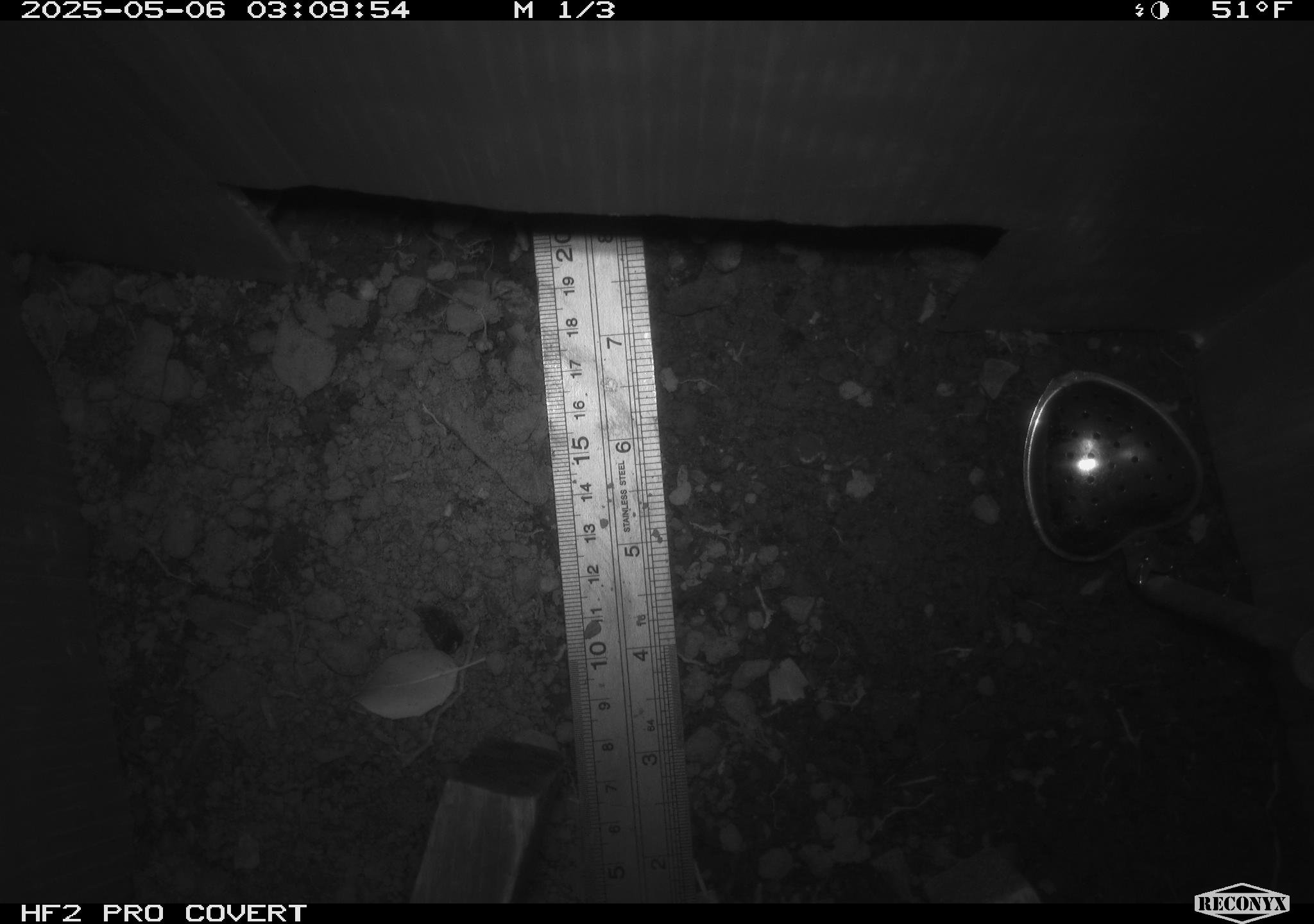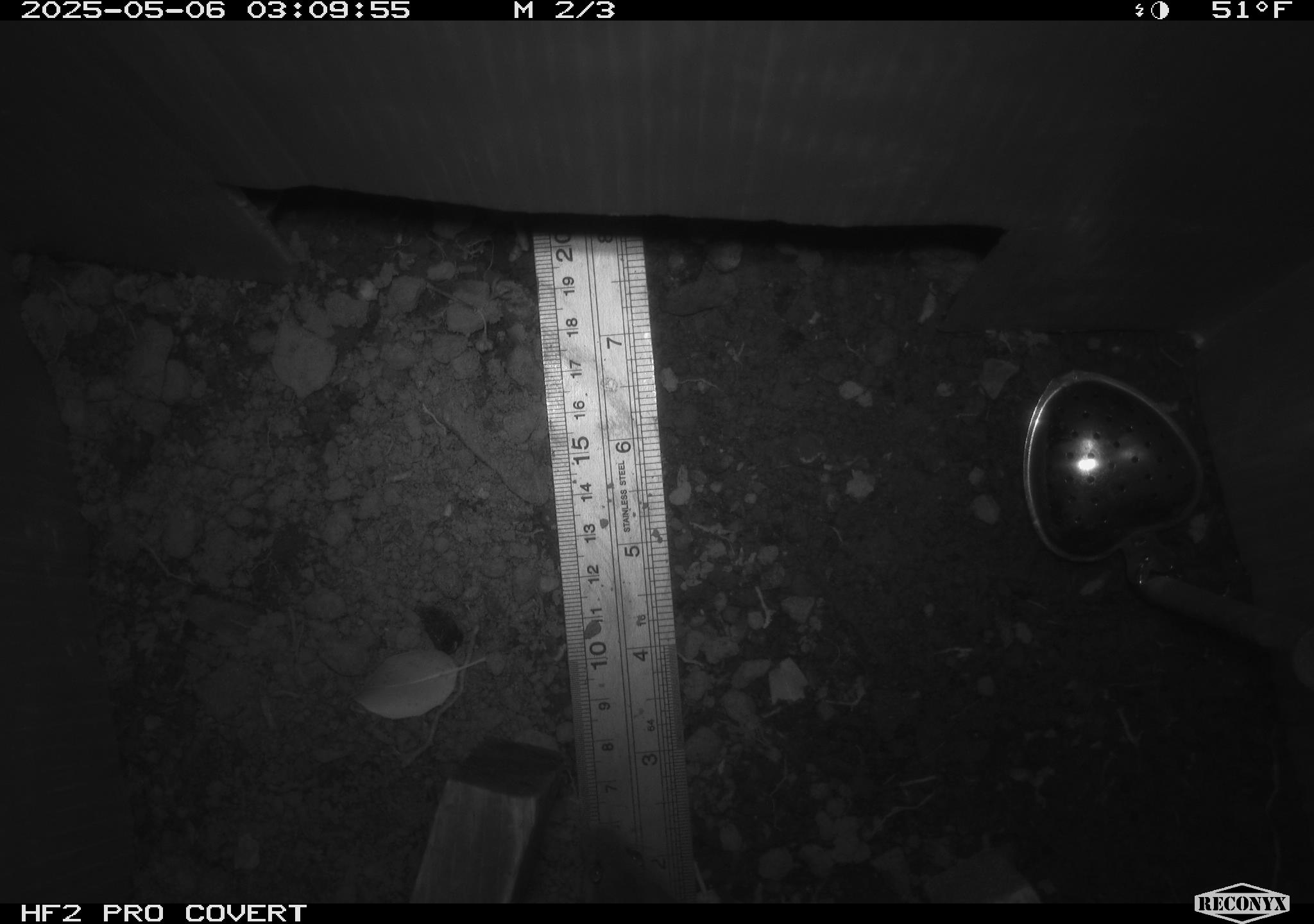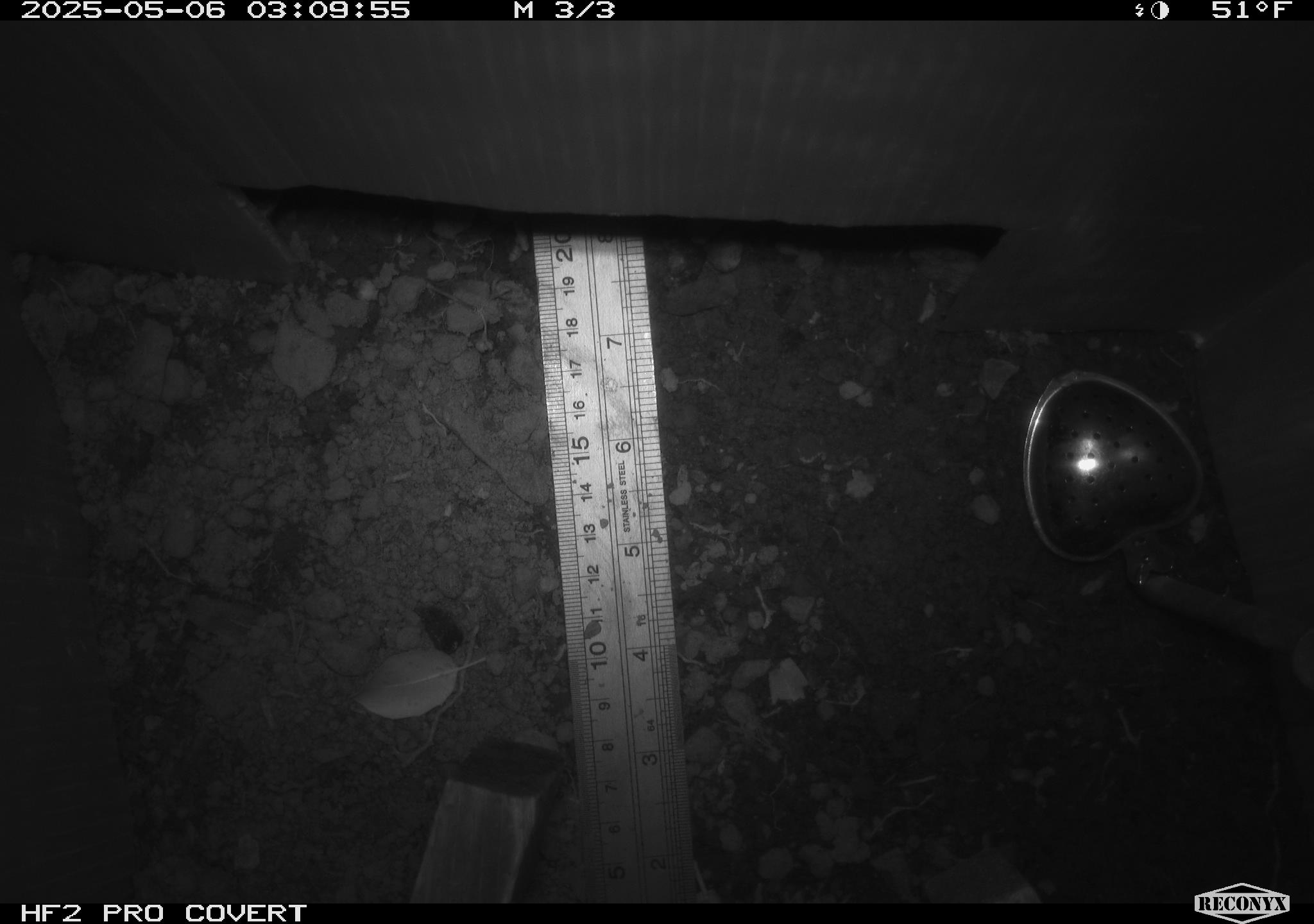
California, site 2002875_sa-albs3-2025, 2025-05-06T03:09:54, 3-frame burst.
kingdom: Animalia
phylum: Chordata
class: Mammalia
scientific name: Mammalia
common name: small mammal